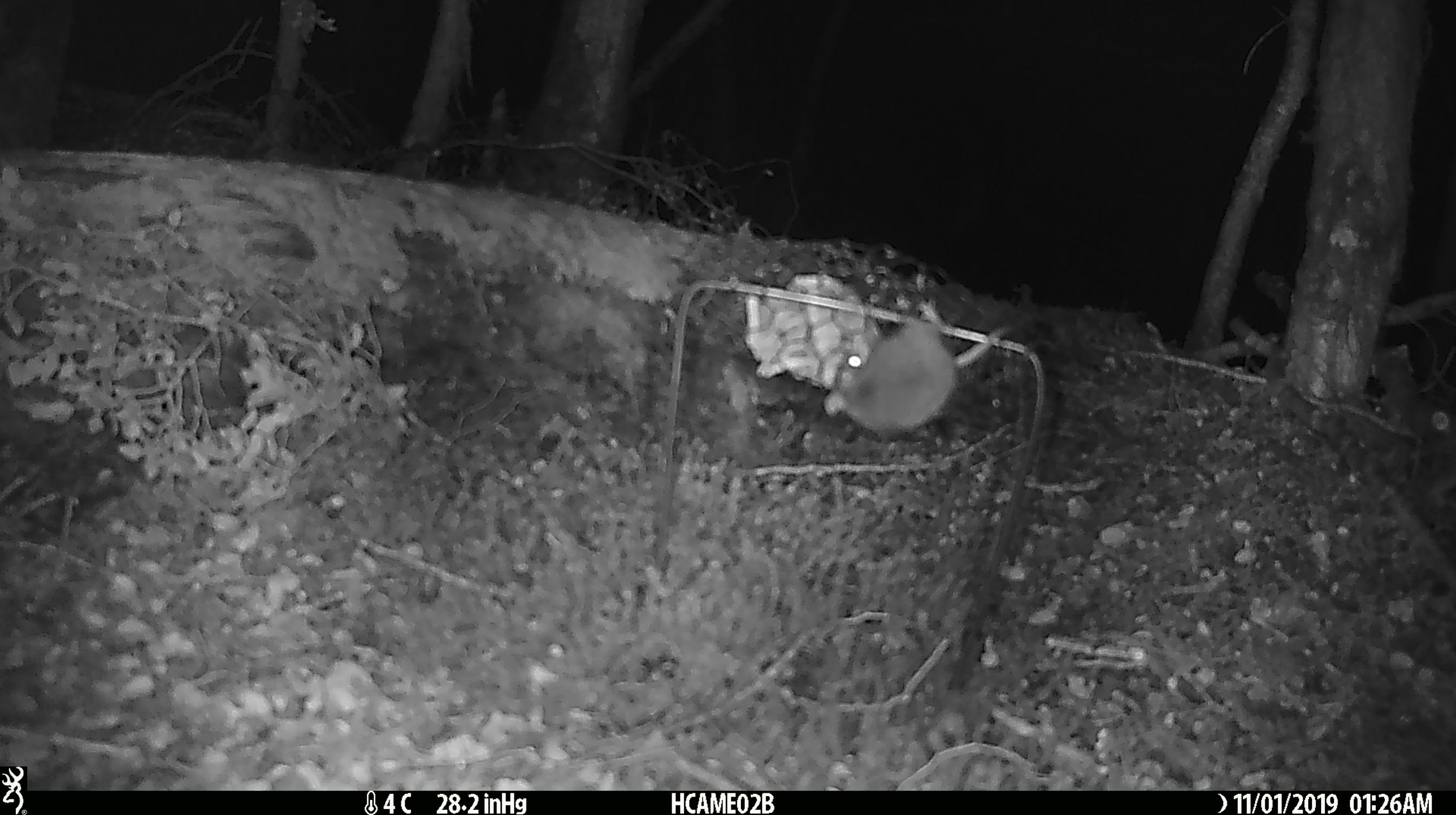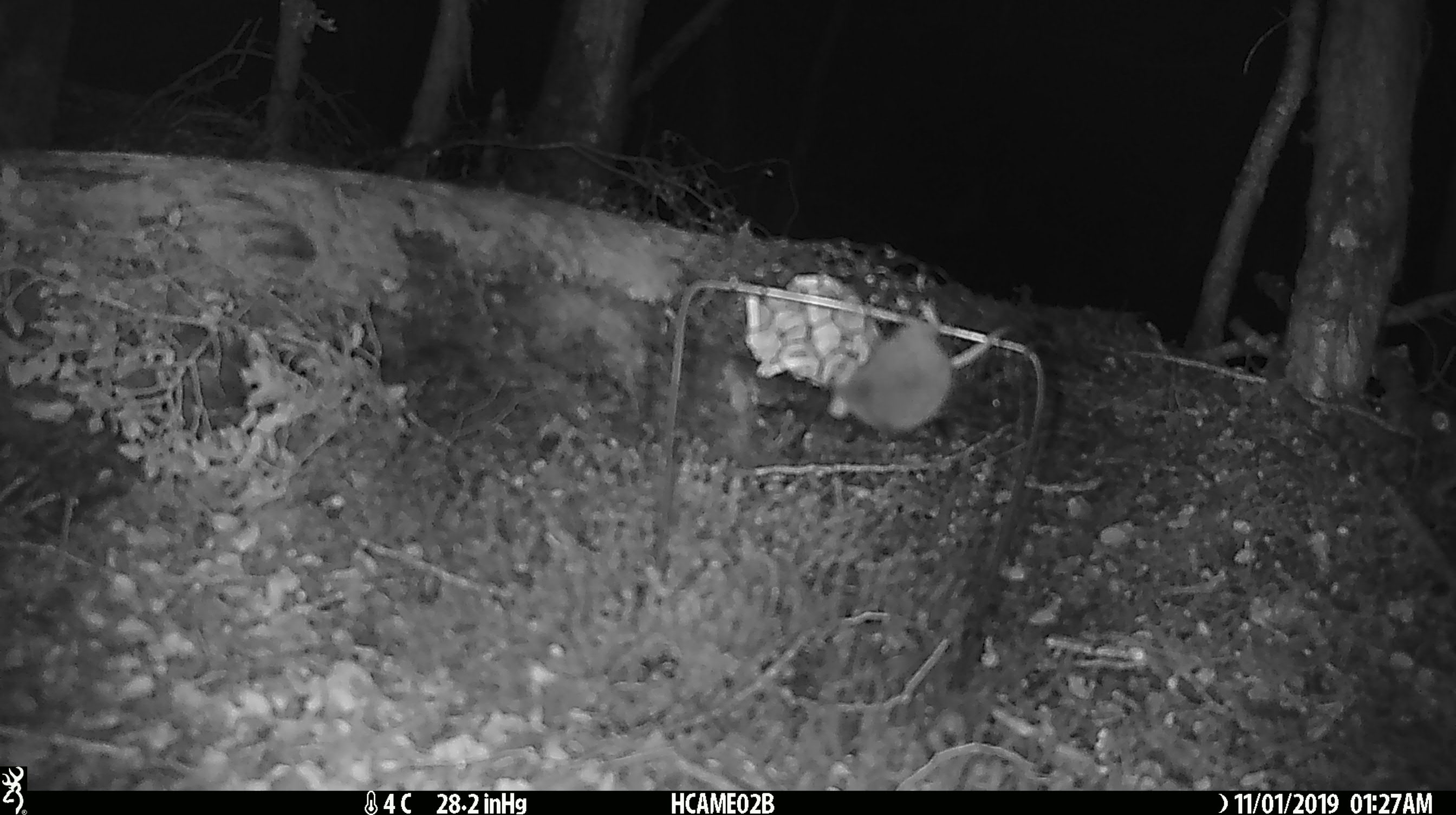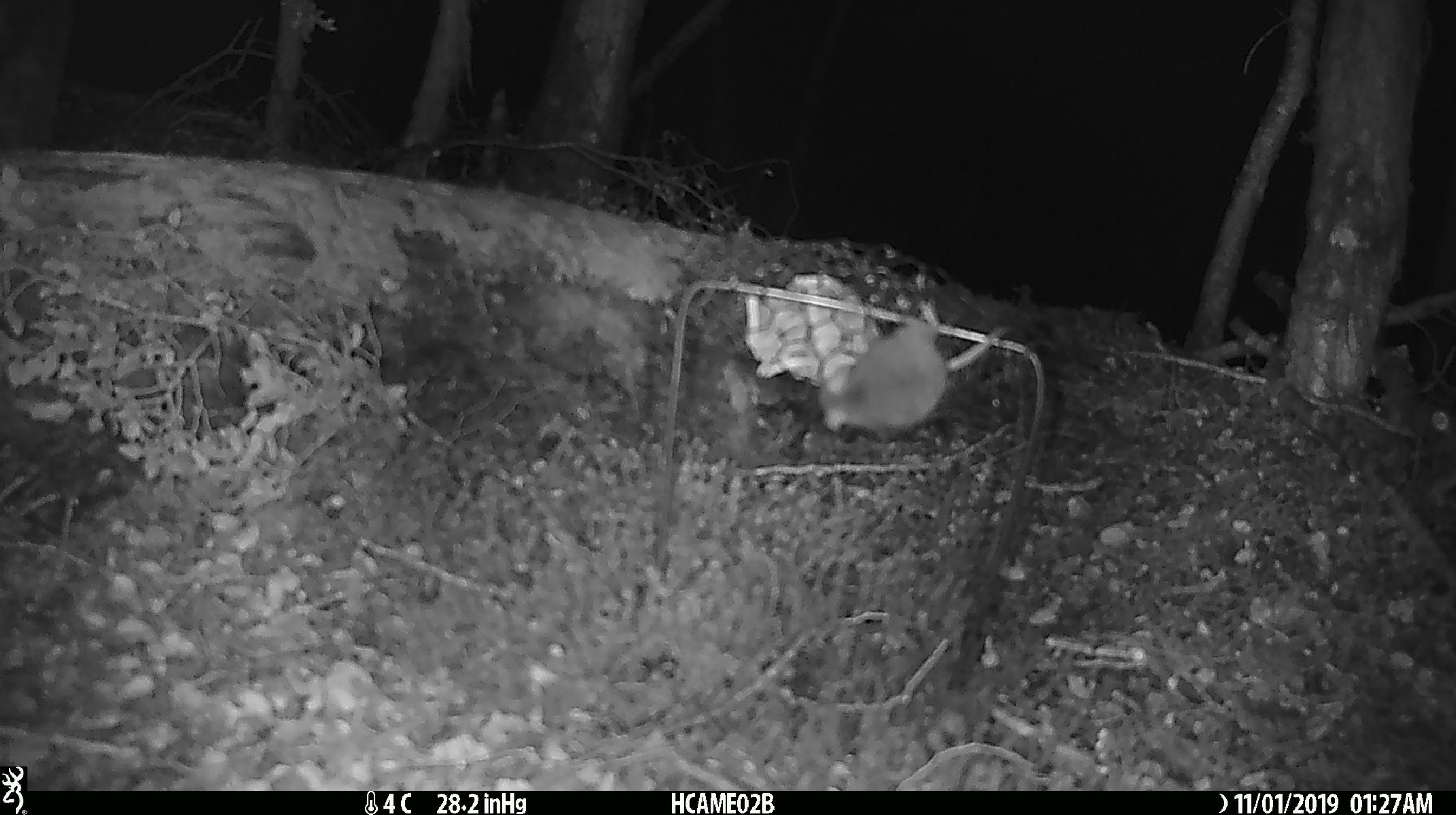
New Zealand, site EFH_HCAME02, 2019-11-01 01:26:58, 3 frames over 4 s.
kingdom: Animalia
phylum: Chordata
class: Mammalia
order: Rodentia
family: Muridae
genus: Mus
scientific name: Mus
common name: mouse